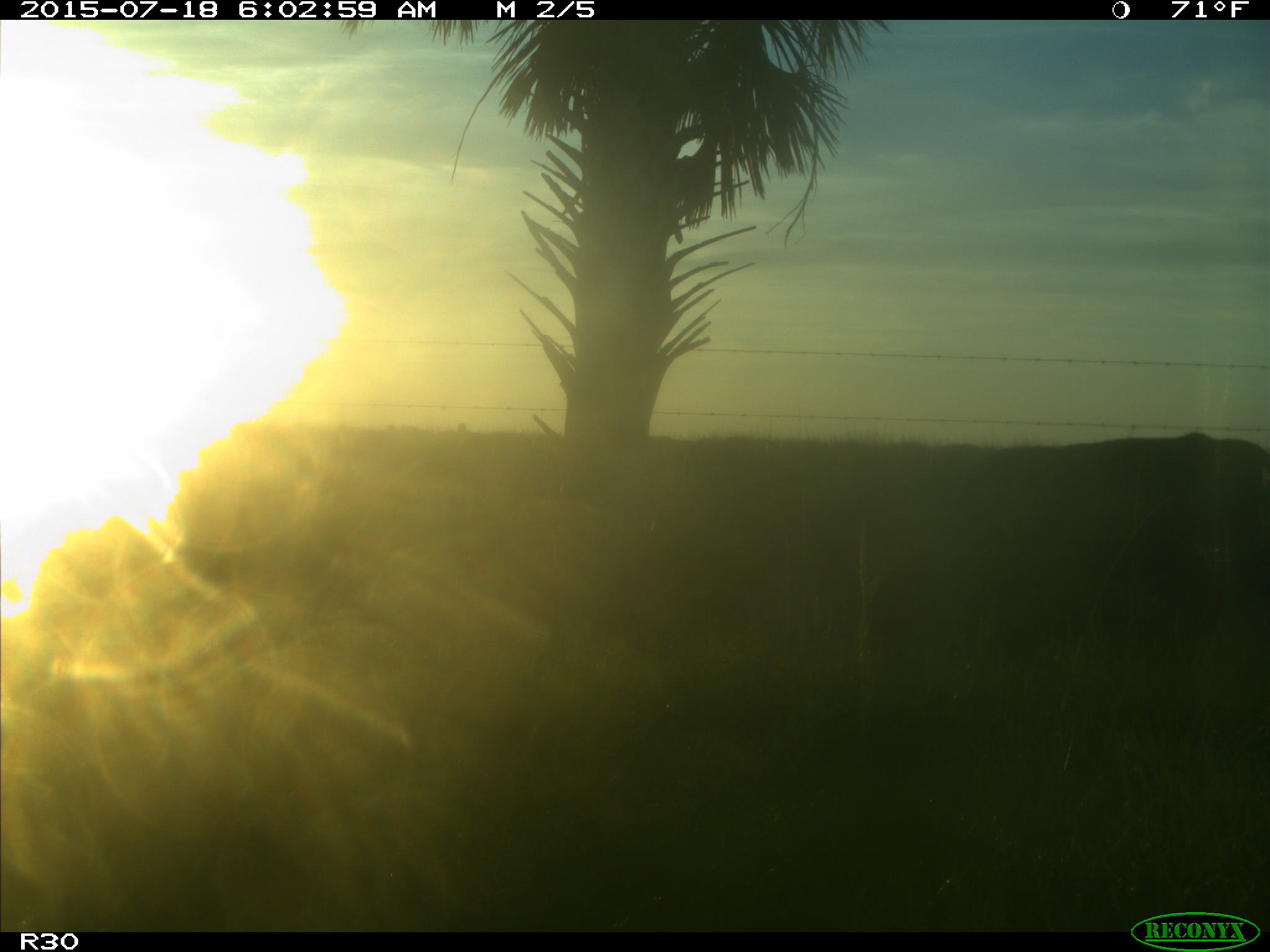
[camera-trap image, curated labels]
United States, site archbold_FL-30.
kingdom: Animalia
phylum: Chordata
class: Mammalia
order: Artiodactyla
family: Bovidae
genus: Bos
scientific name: Bos taurus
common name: domestic cow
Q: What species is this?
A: Bos taurus (domestic cow).